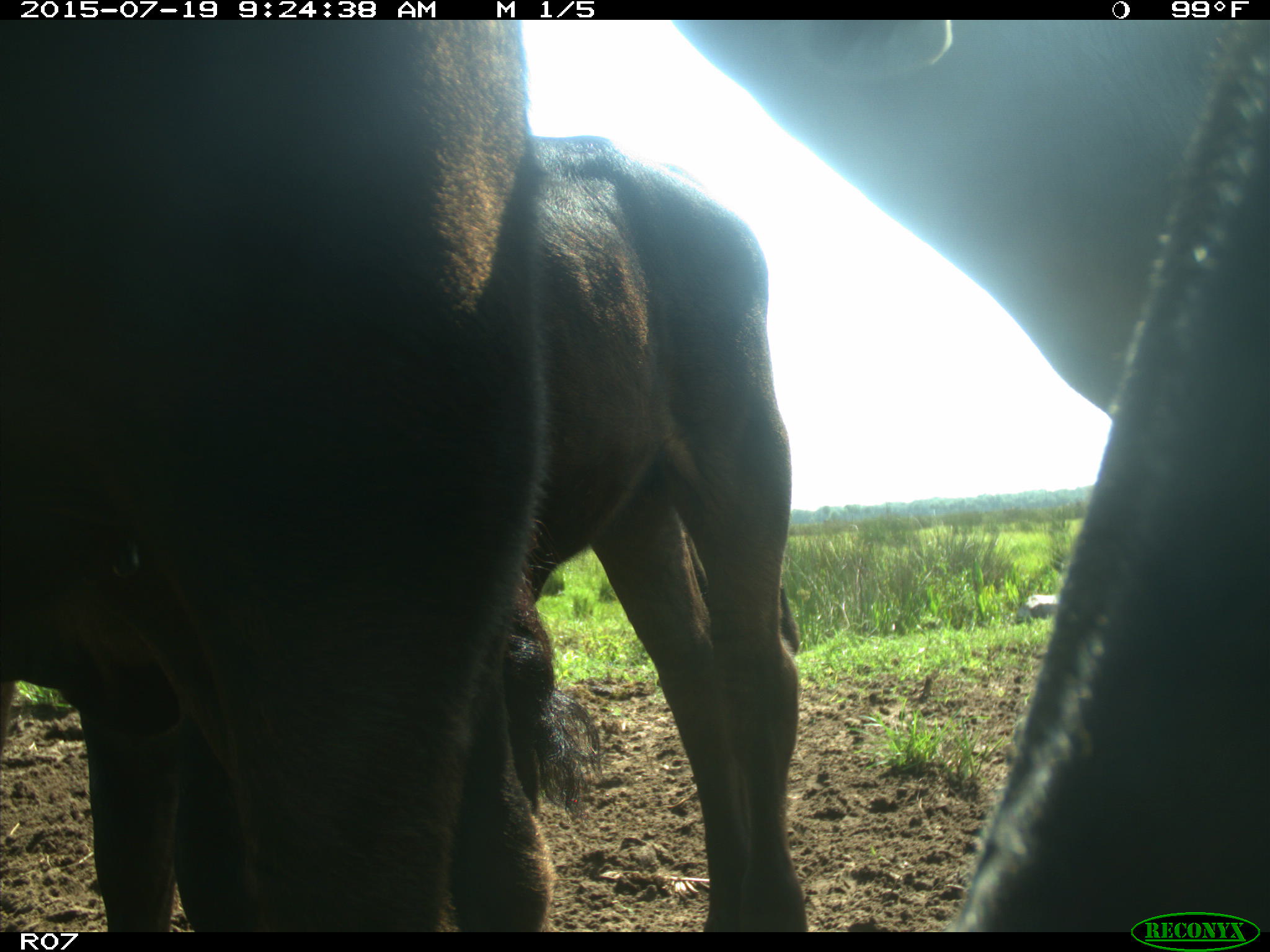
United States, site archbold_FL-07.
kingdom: Animalia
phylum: Chordata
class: Mammalia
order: Artiodactyla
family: Bovidae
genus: Bos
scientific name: Bos taurus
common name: domestic cow